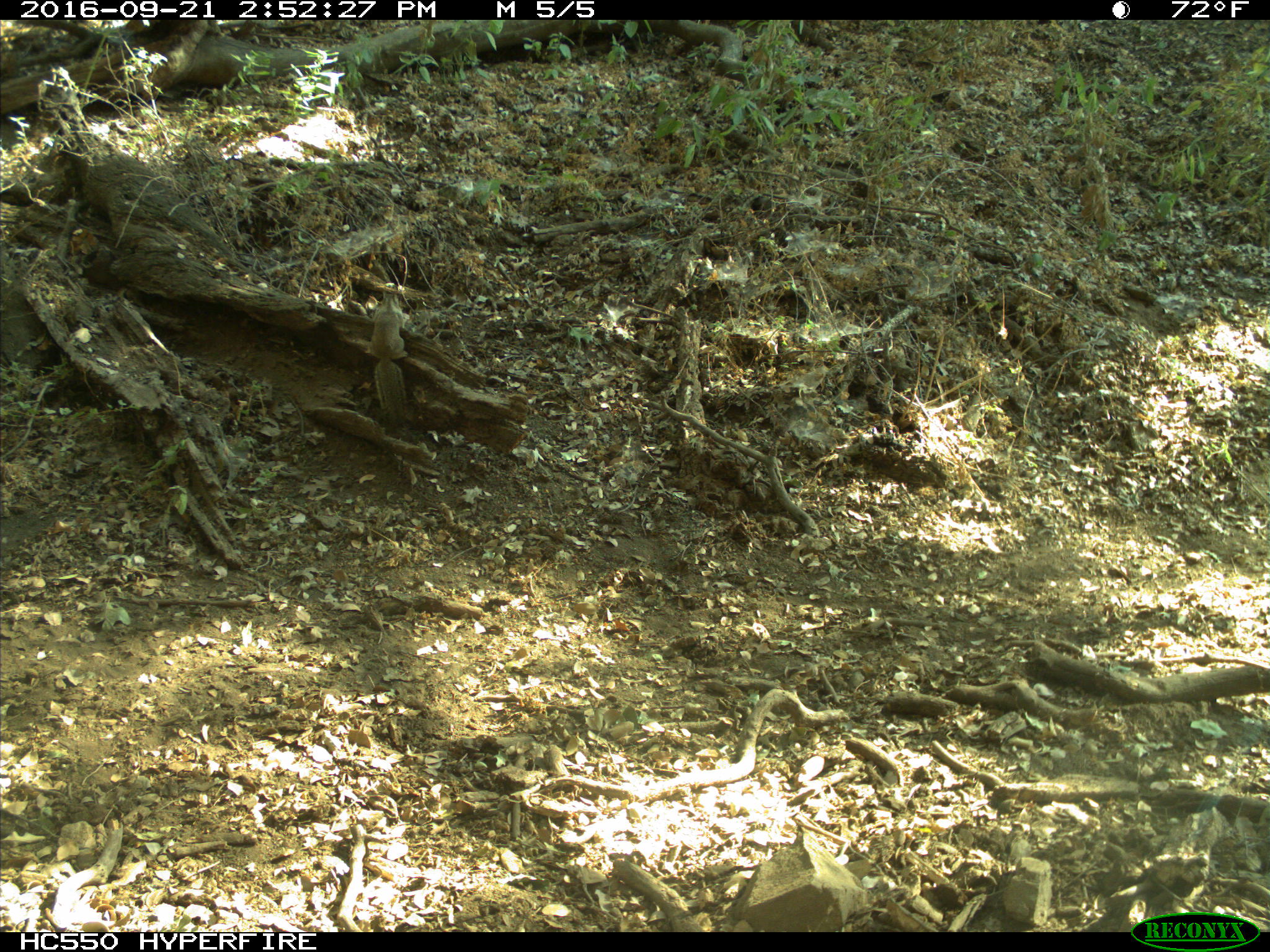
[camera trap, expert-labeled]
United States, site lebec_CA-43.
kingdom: Animalia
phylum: Chordata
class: Mammalia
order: Rodentia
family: Sciuridae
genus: Otospermophilus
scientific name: Otospermophilus beecheyi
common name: california ground squirrel